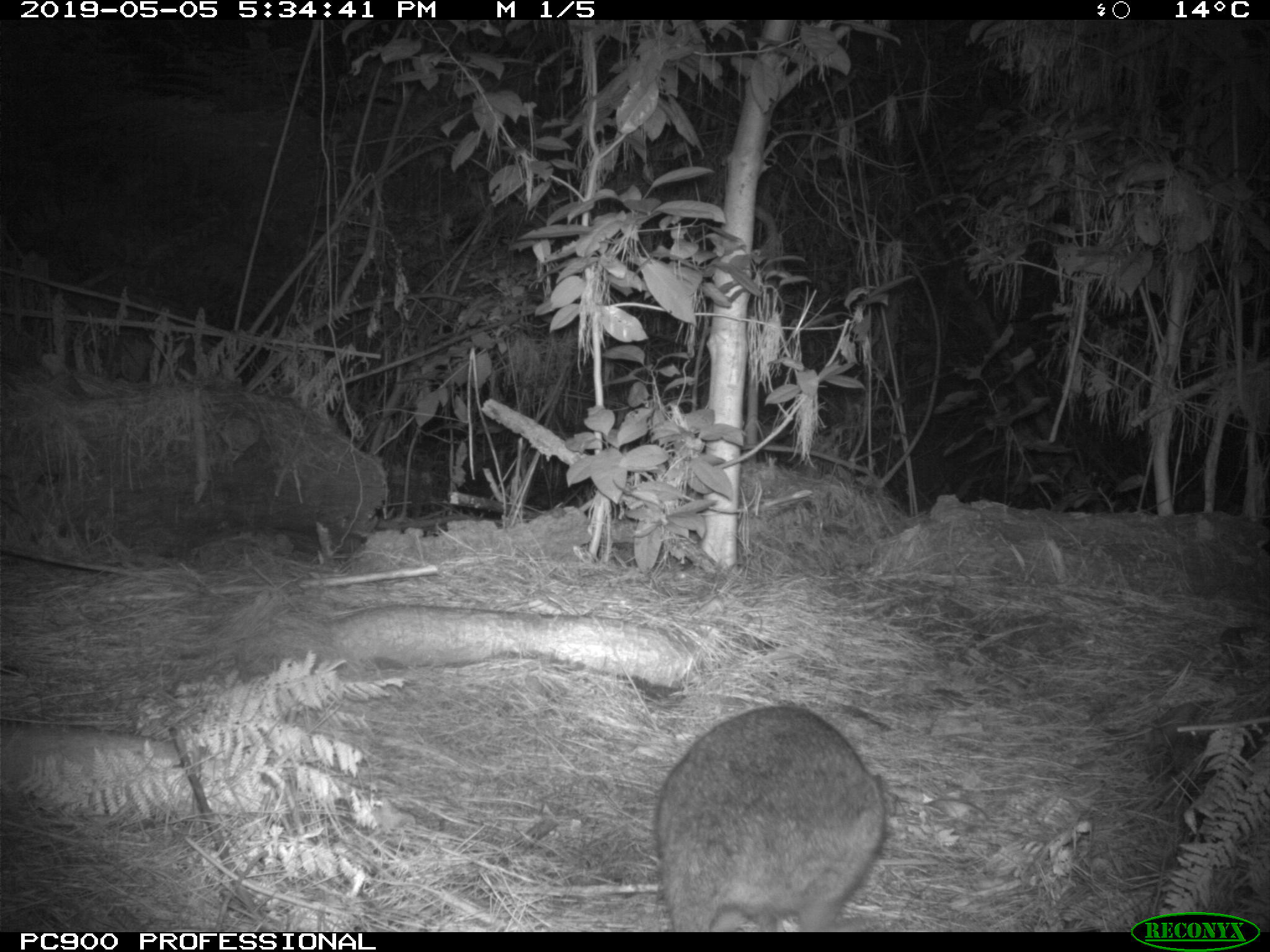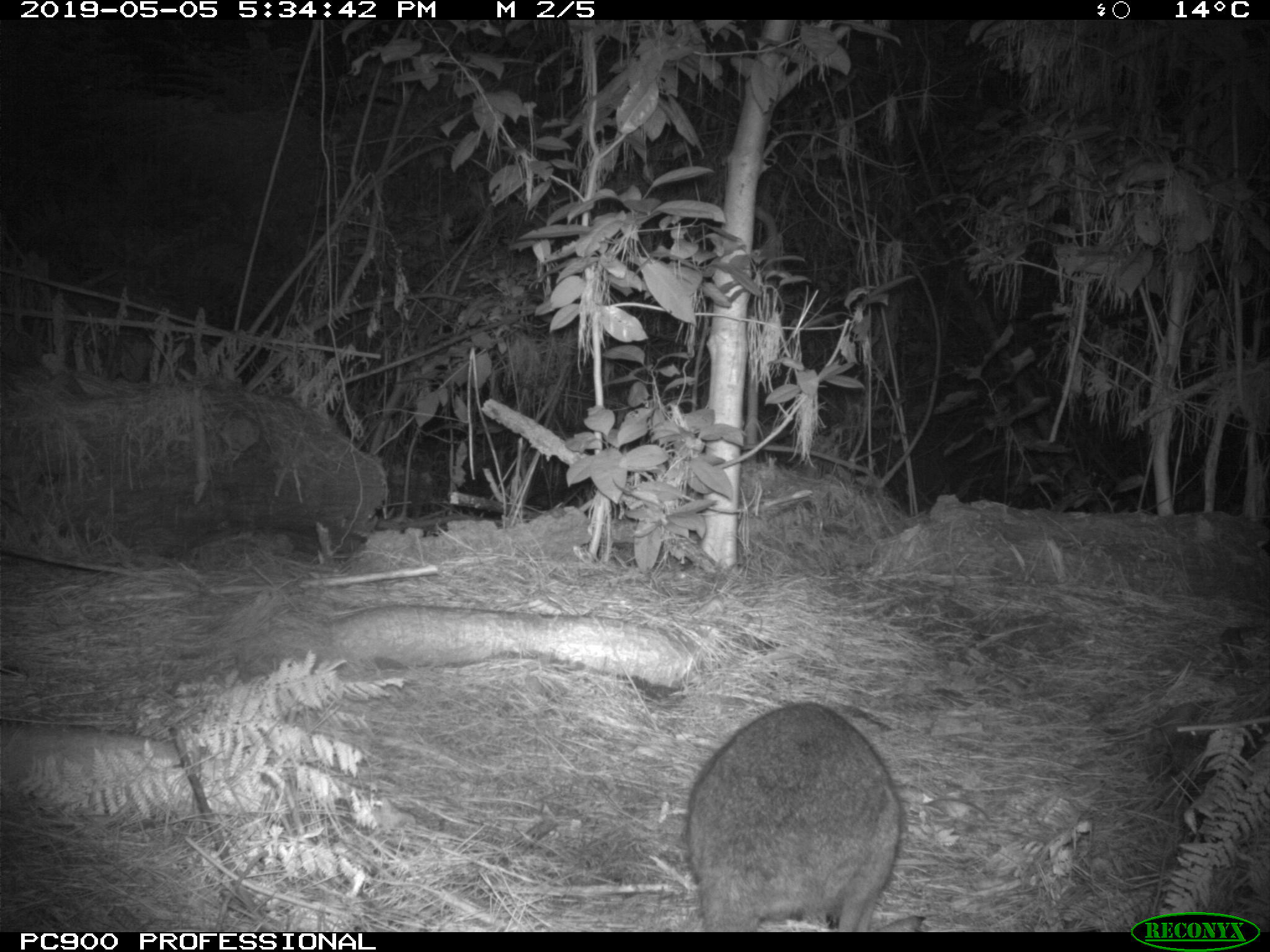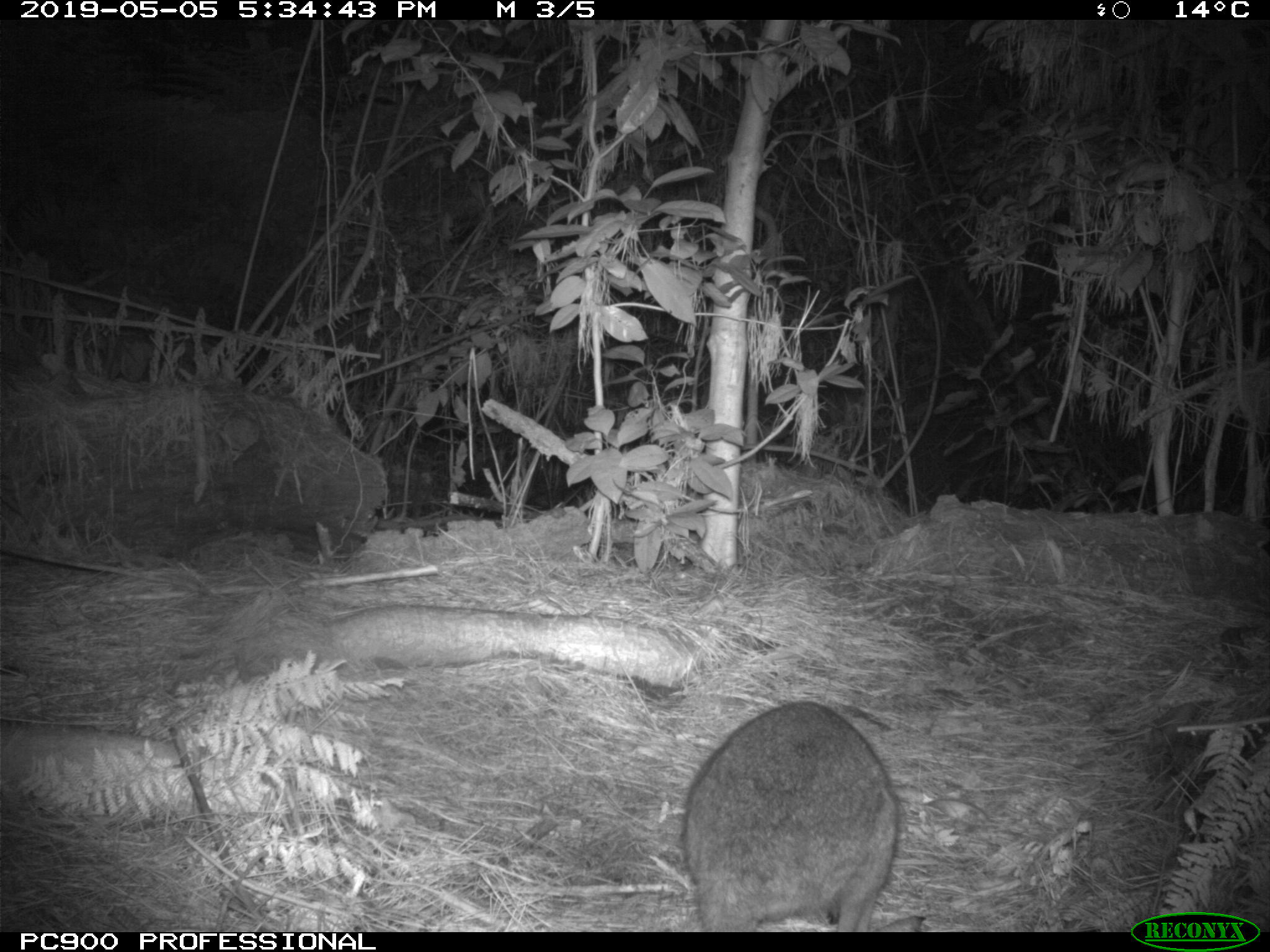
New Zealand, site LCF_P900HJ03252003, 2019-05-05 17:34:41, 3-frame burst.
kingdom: Animalia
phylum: Chordata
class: Mammalia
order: Diprotodontia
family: Macropodidae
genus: Notamacropus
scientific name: Notamacropus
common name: wallaby